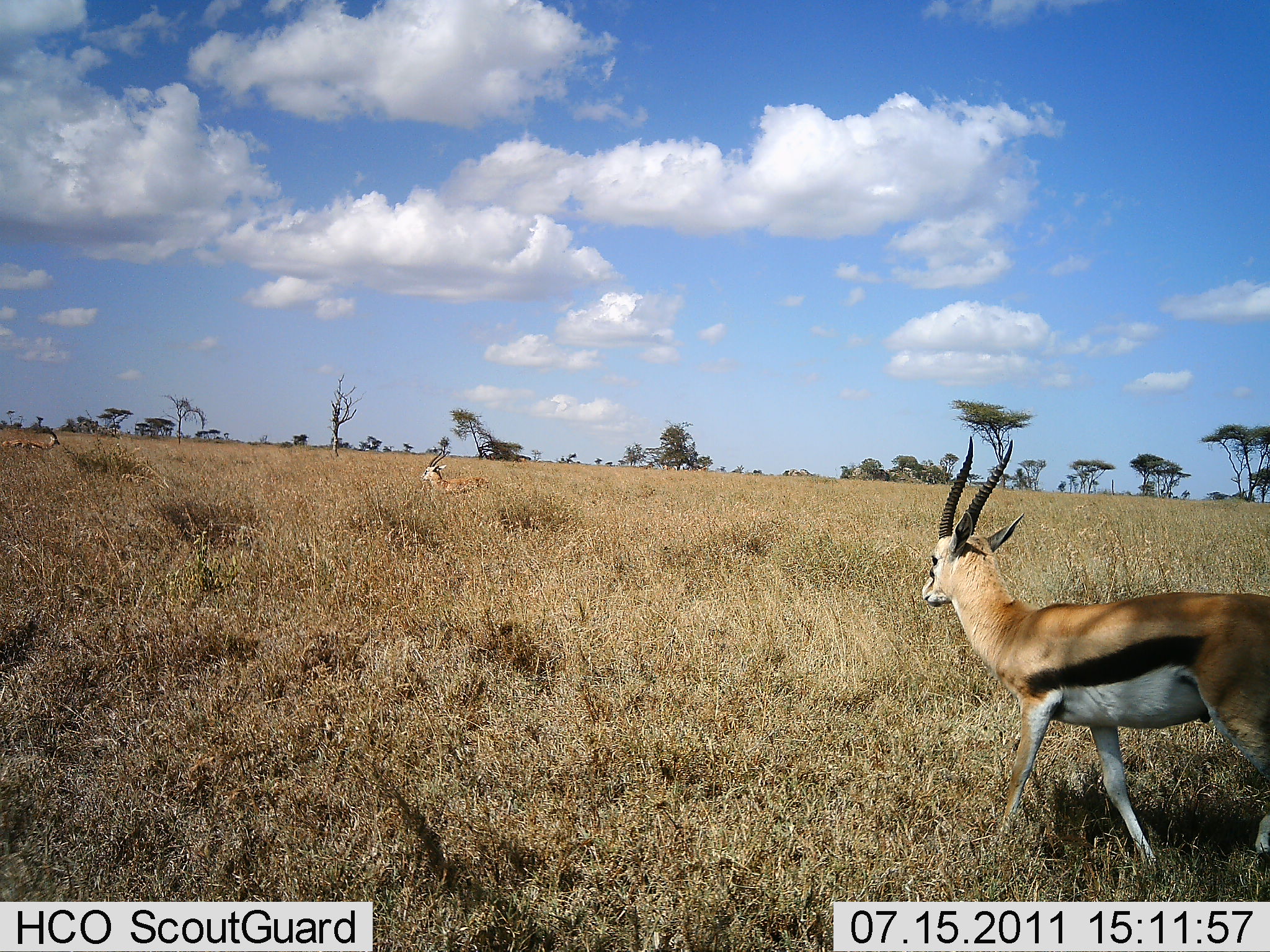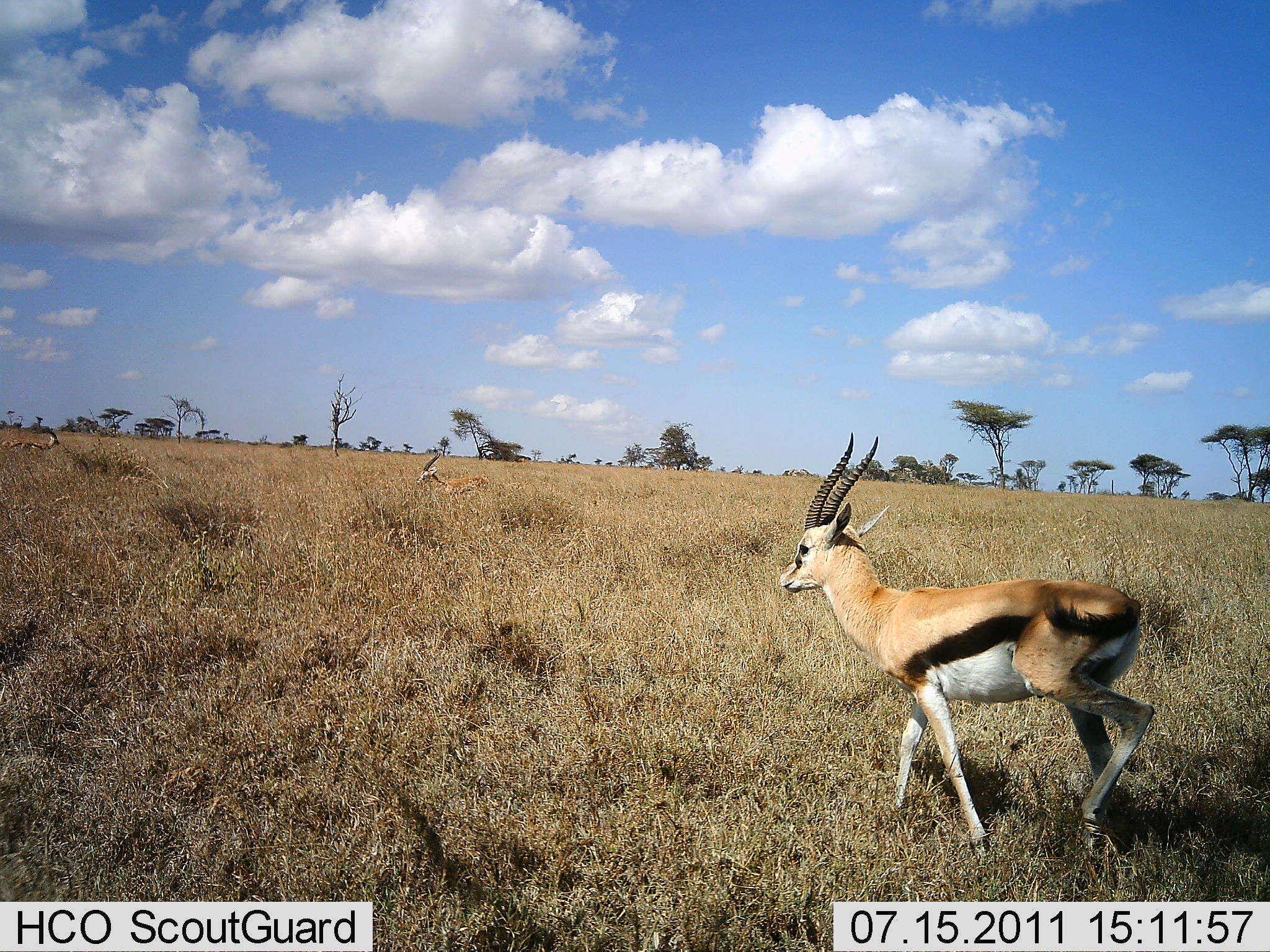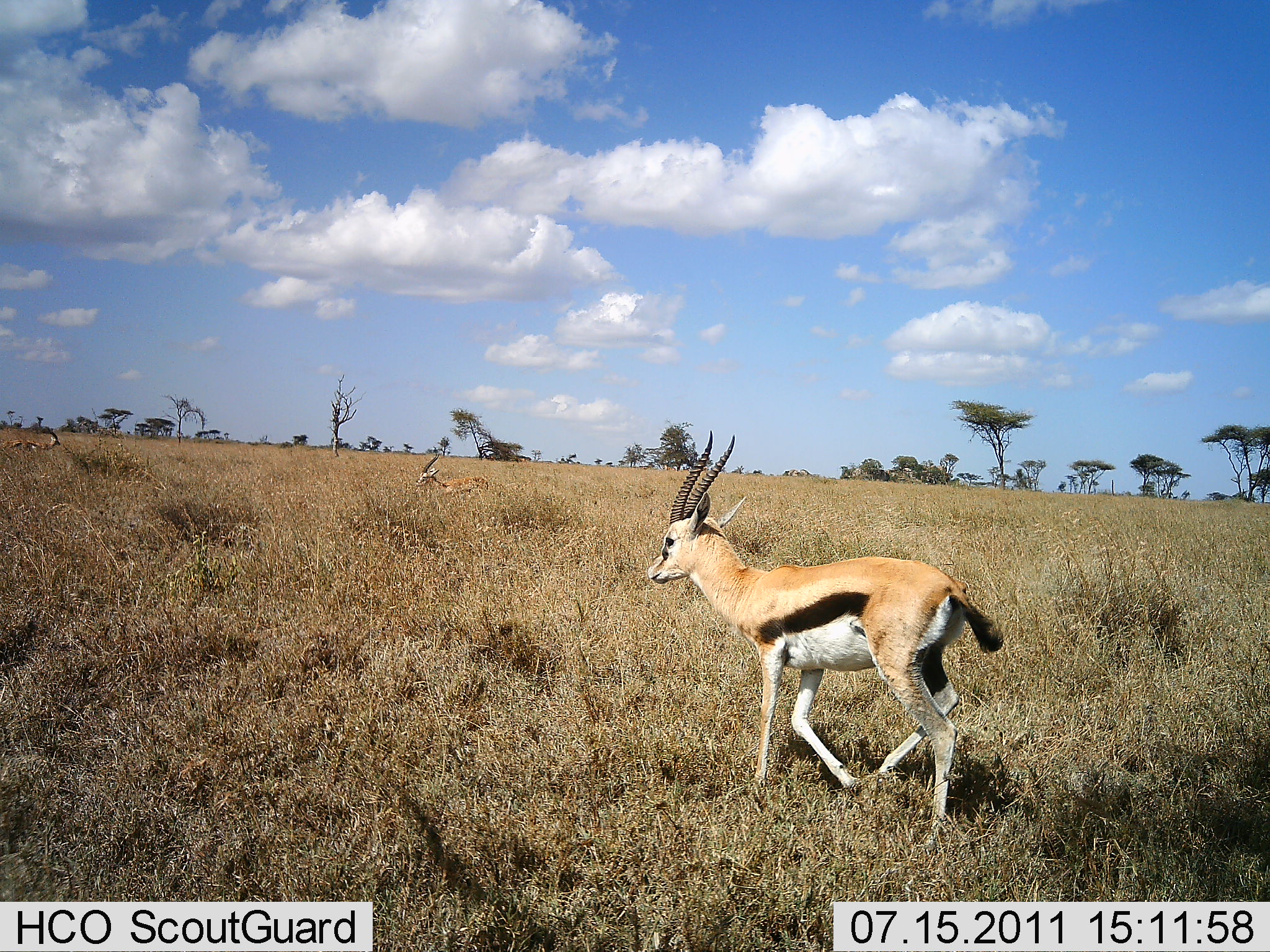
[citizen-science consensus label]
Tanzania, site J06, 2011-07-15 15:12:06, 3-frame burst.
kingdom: Animalia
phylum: Chordata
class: Mammalia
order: Artiodactyla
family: Bovidae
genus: Eudorcas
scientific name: Eudorcas thomsonii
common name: thomson's gazelle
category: gazellethomsons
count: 3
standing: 25%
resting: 17%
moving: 100%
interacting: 0%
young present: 0%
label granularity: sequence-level